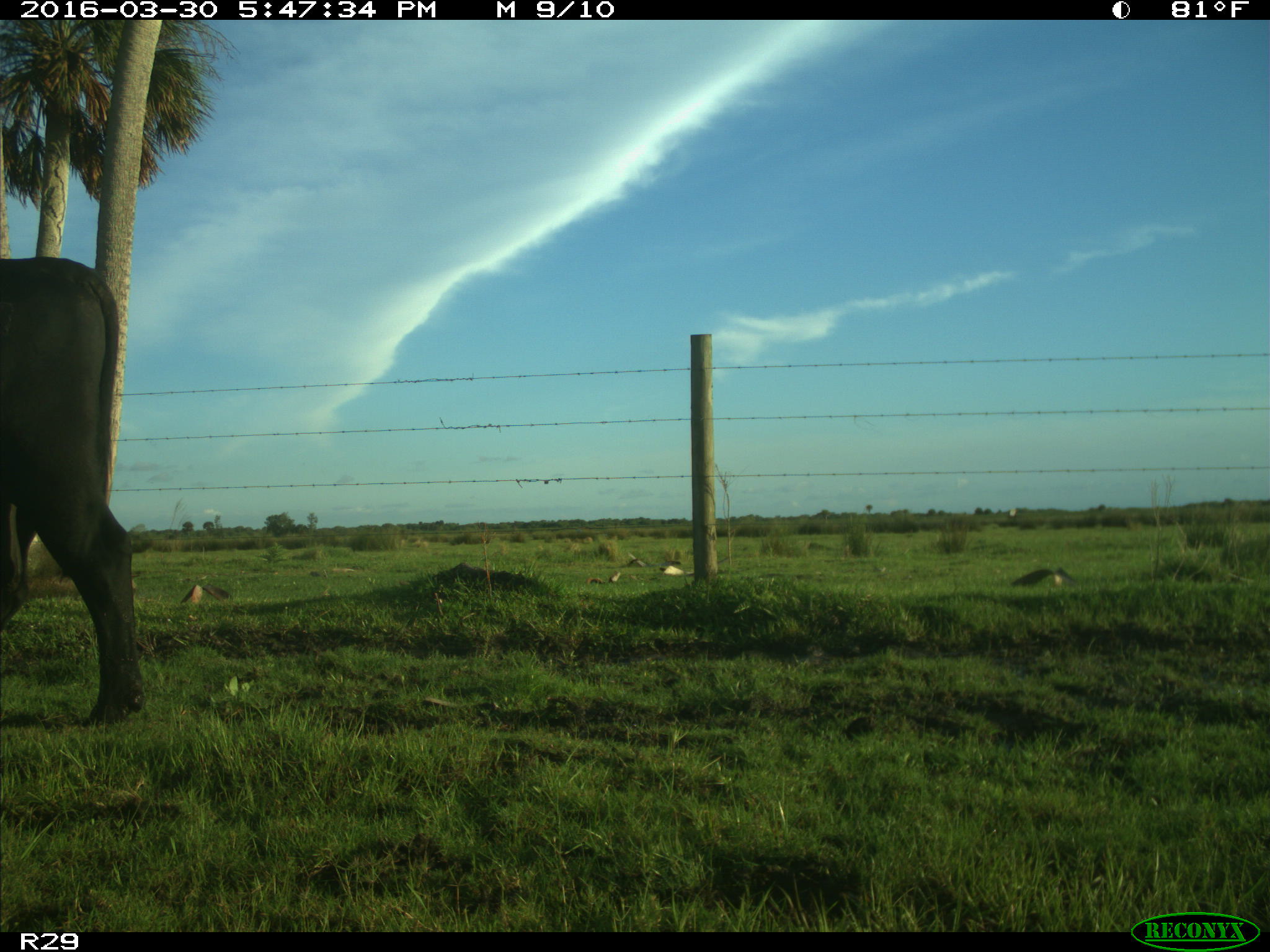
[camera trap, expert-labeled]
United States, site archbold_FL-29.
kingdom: Animalia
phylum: Chordata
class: Mammalia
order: Artiodactyla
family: Bovidae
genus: Bos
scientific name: Bos taurus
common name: domestic cow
Bos taurus (domestic cow).